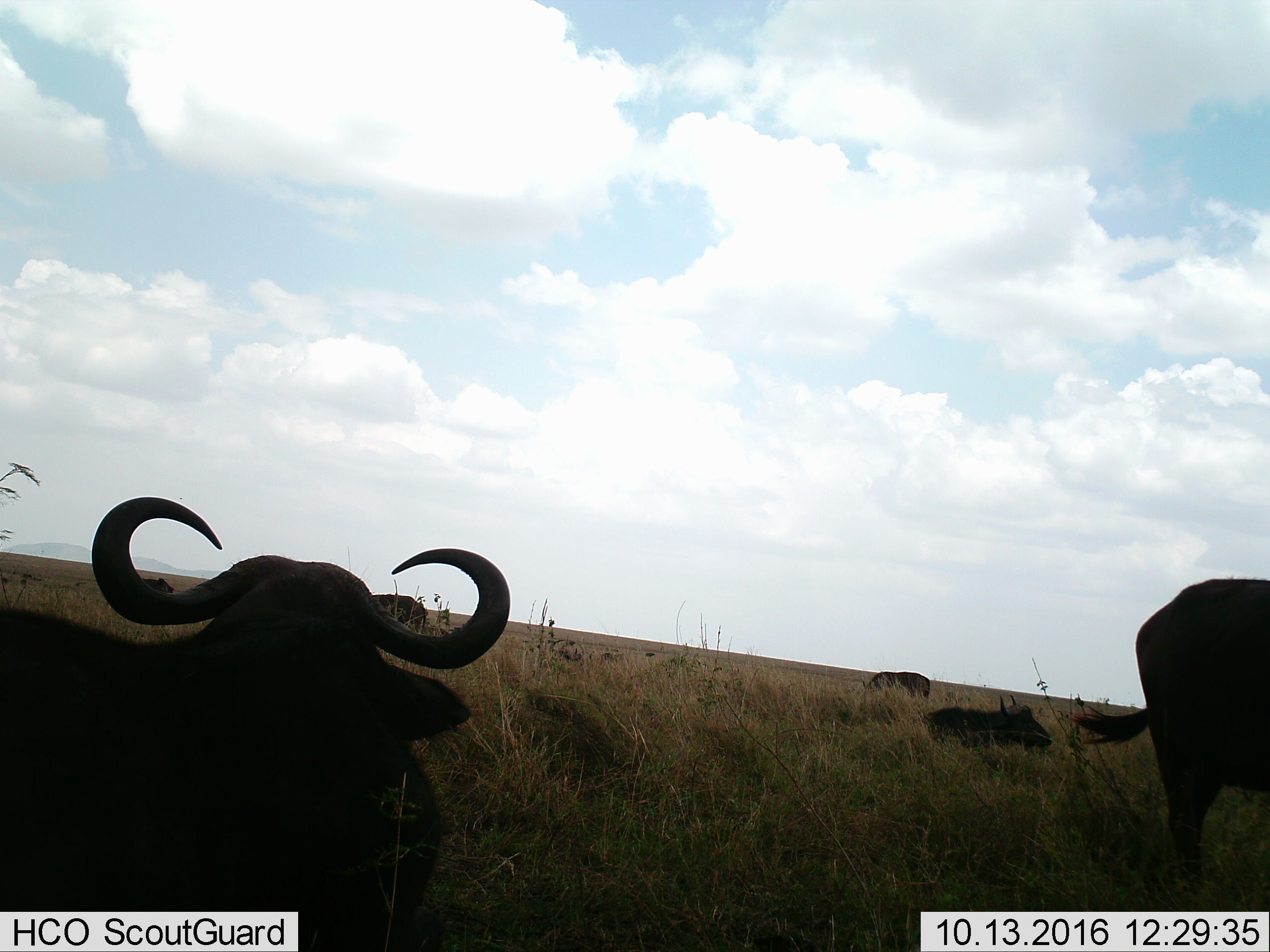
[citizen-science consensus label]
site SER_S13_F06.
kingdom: Animalia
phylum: Chordata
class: Mammalia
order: Artiodactyla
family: Bovidae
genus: Syncerus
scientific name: Syncerus caffer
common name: african buffalo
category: buffalo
Buffalo (african buffalo) (Syncerus caffer), count 6. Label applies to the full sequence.